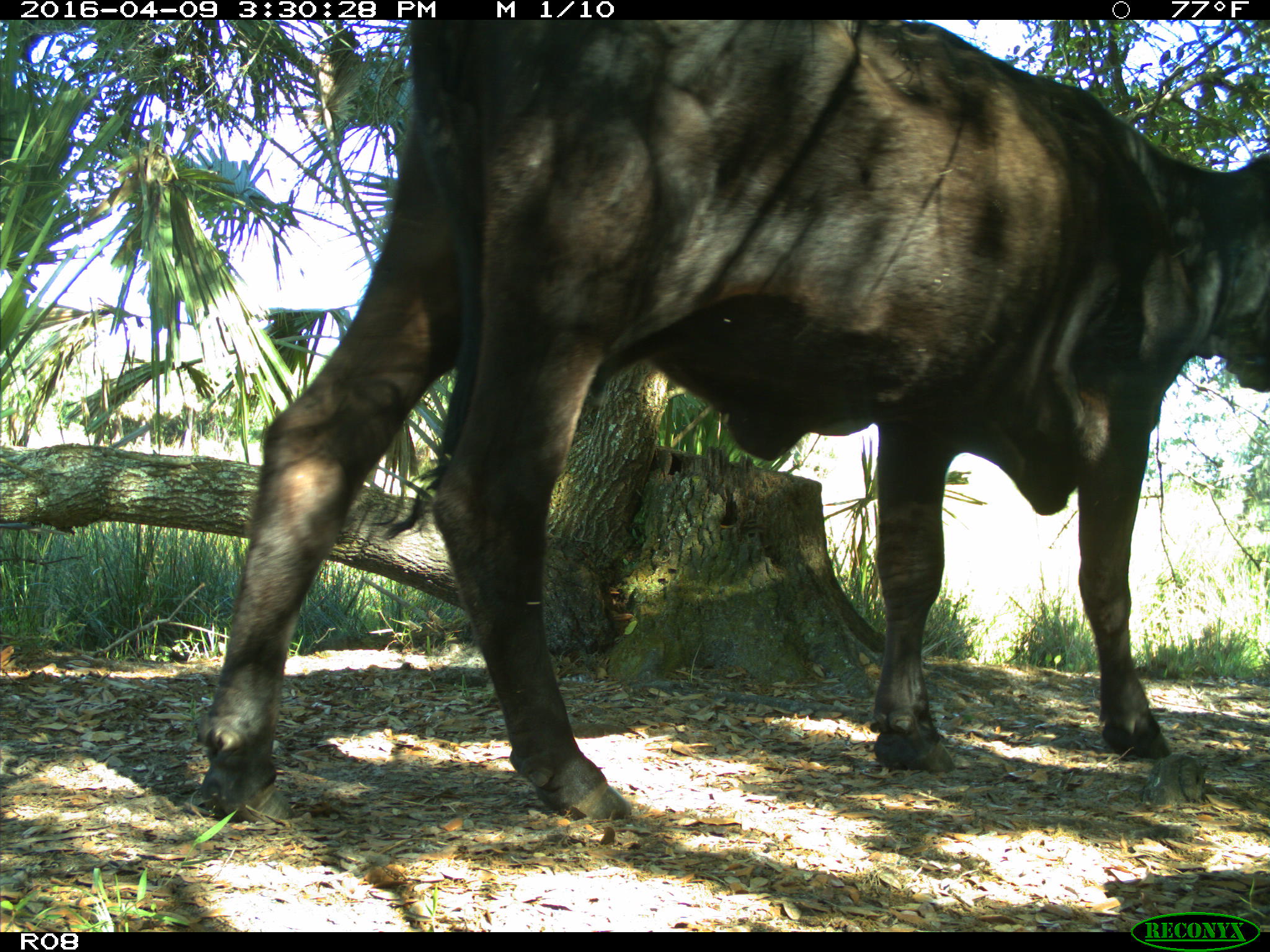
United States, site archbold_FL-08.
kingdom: Animalia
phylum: Chordata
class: Mammalia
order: Artiodactyla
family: Bovidae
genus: Bos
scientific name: Bos taurus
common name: domestic cow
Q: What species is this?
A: Bos taurus (domestic cow).